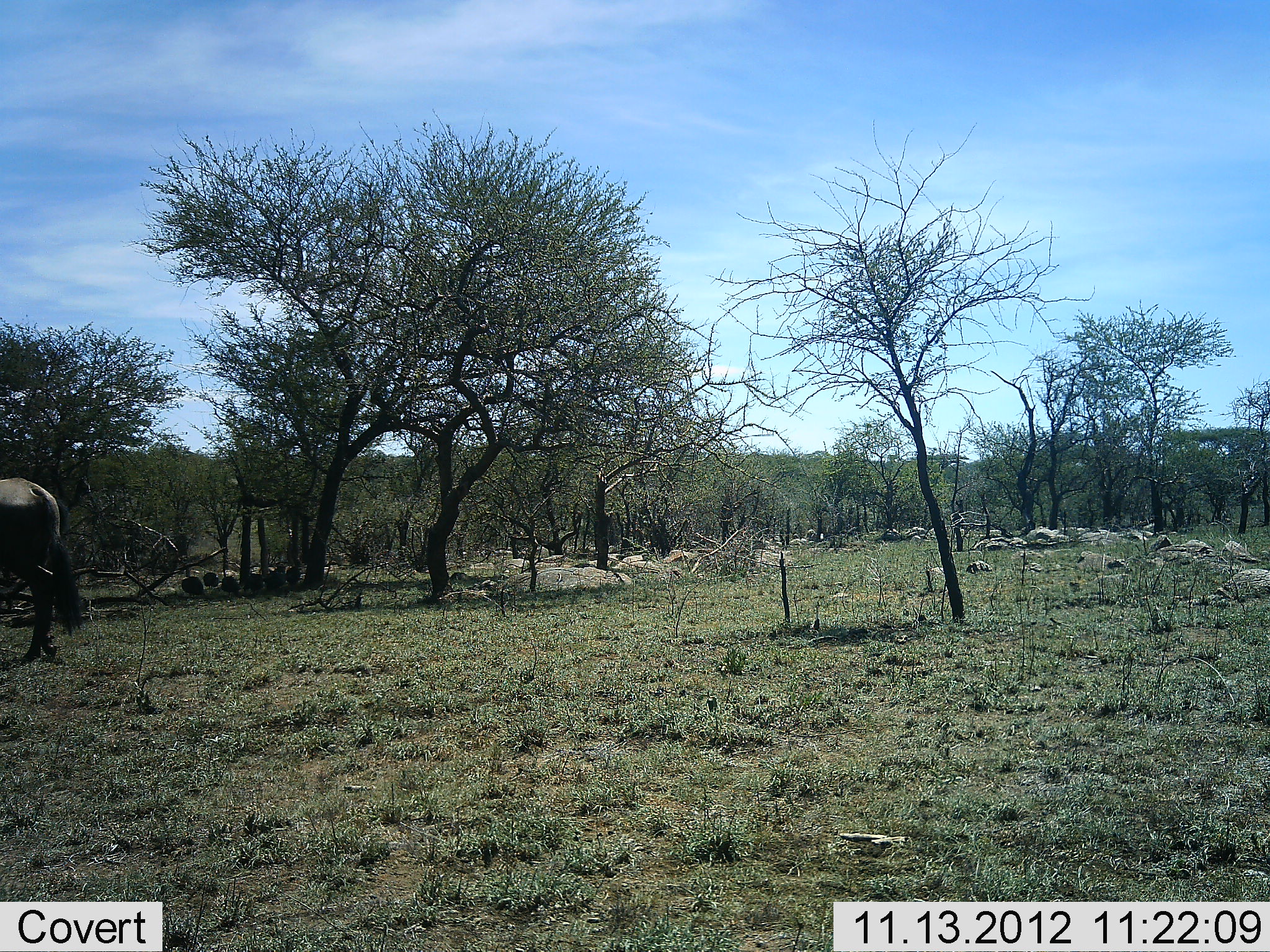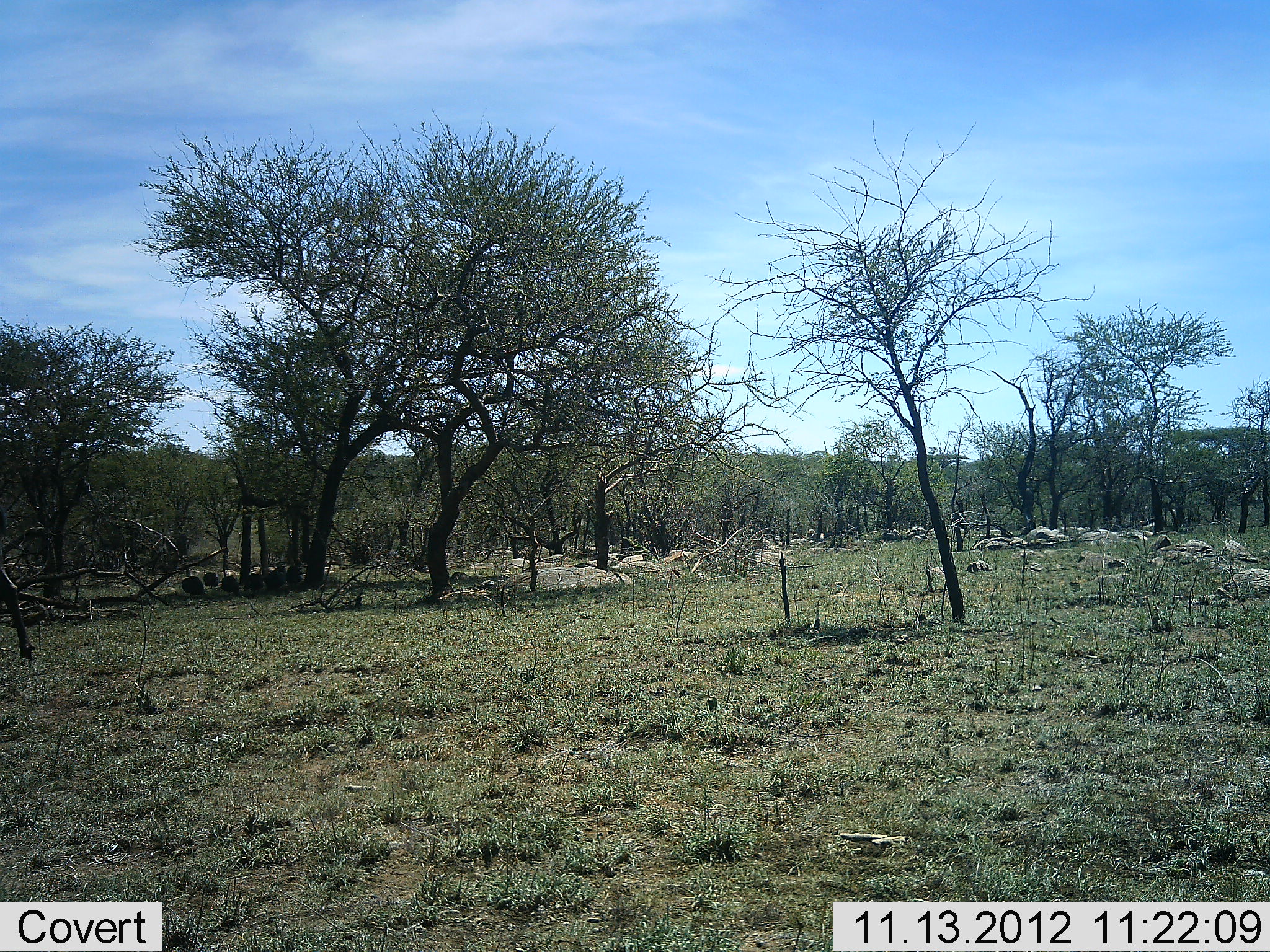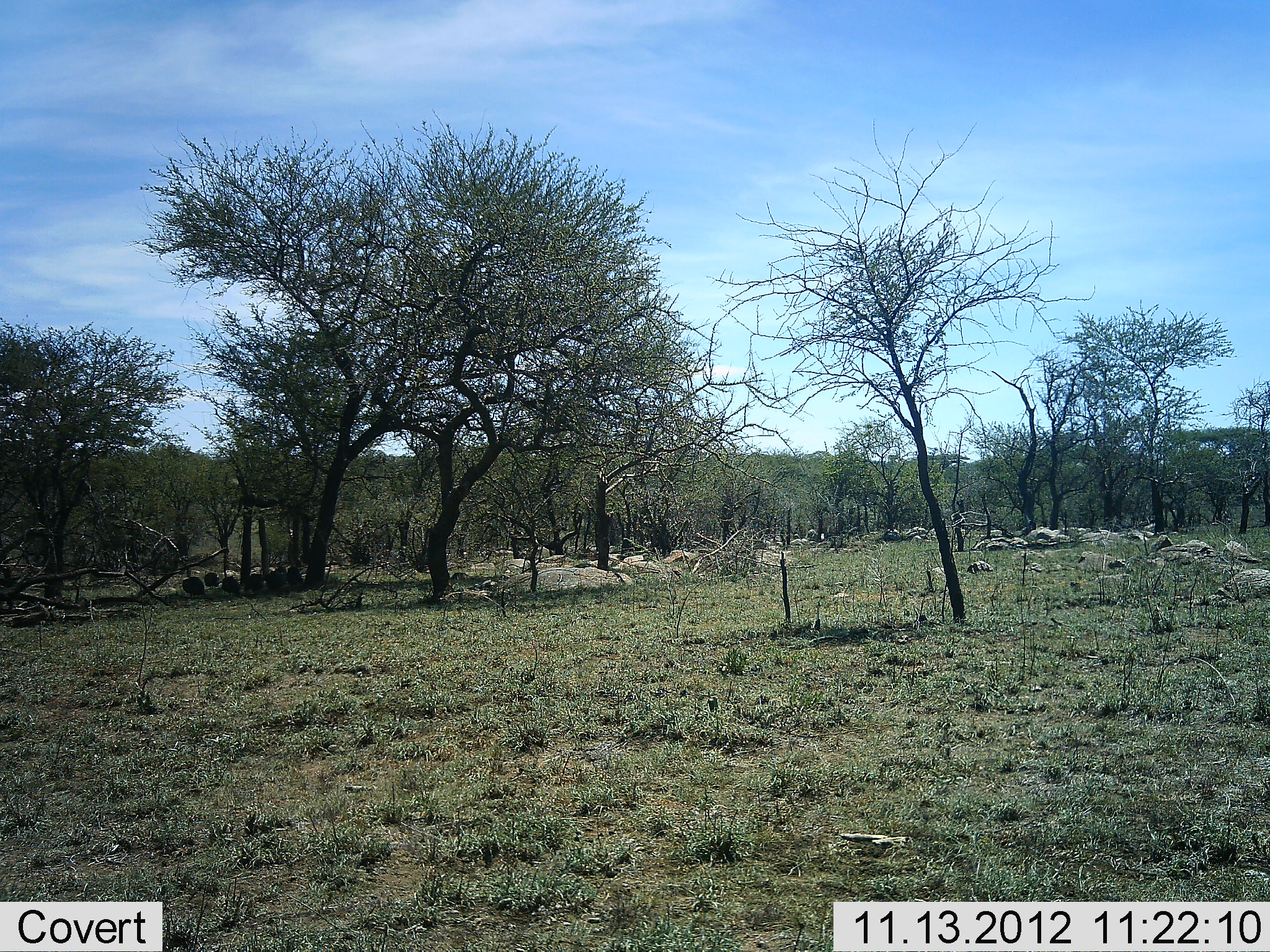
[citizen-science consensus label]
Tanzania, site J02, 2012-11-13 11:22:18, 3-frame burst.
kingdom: Animalia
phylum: Chordata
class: Mammalia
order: Artiodactyla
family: Bovidae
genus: Connochaetes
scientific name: Connochaetes taurinus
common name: blue wildebeest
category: wildebeest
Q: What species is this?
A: Wildebeest (blue wildebeest) (Connochaetes taurinus).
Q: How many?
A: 1.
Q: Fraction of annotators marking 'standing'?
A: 0%.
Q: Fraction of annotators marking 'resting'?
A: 0%.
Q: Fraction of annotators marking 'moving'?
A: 100%.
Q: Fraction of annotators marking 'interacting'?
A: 0%.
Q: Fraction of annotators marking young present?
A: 0%.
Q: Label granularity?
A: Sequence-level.